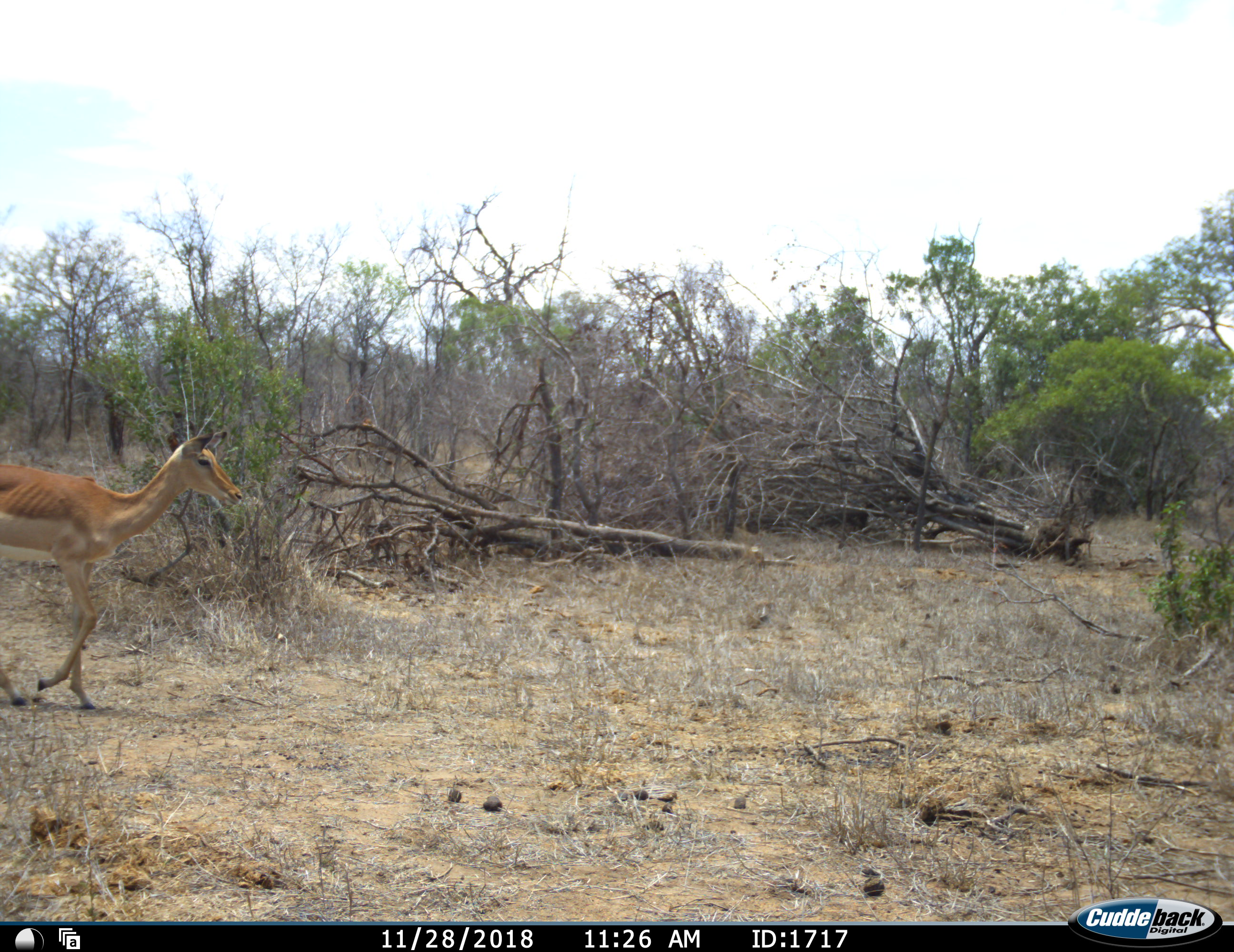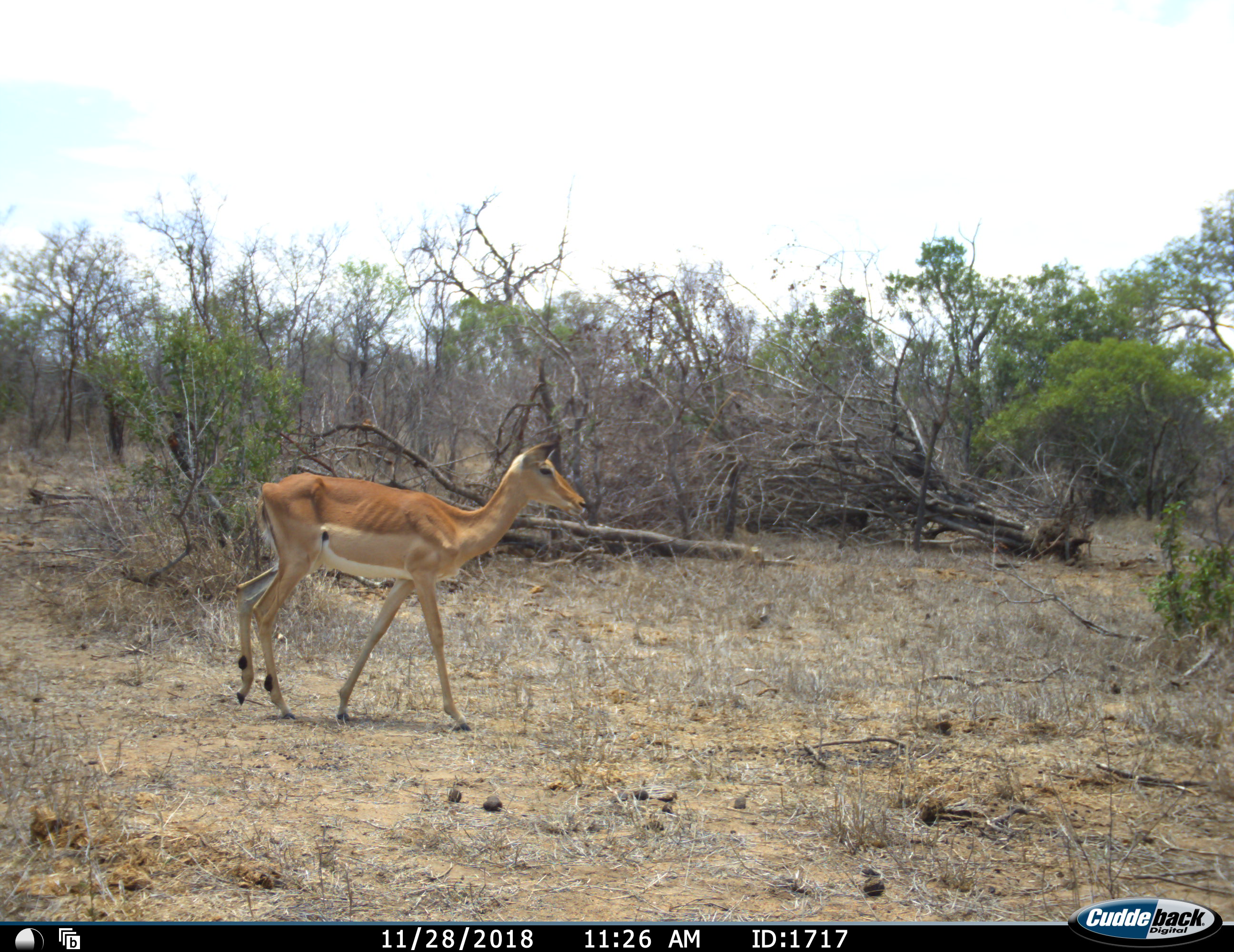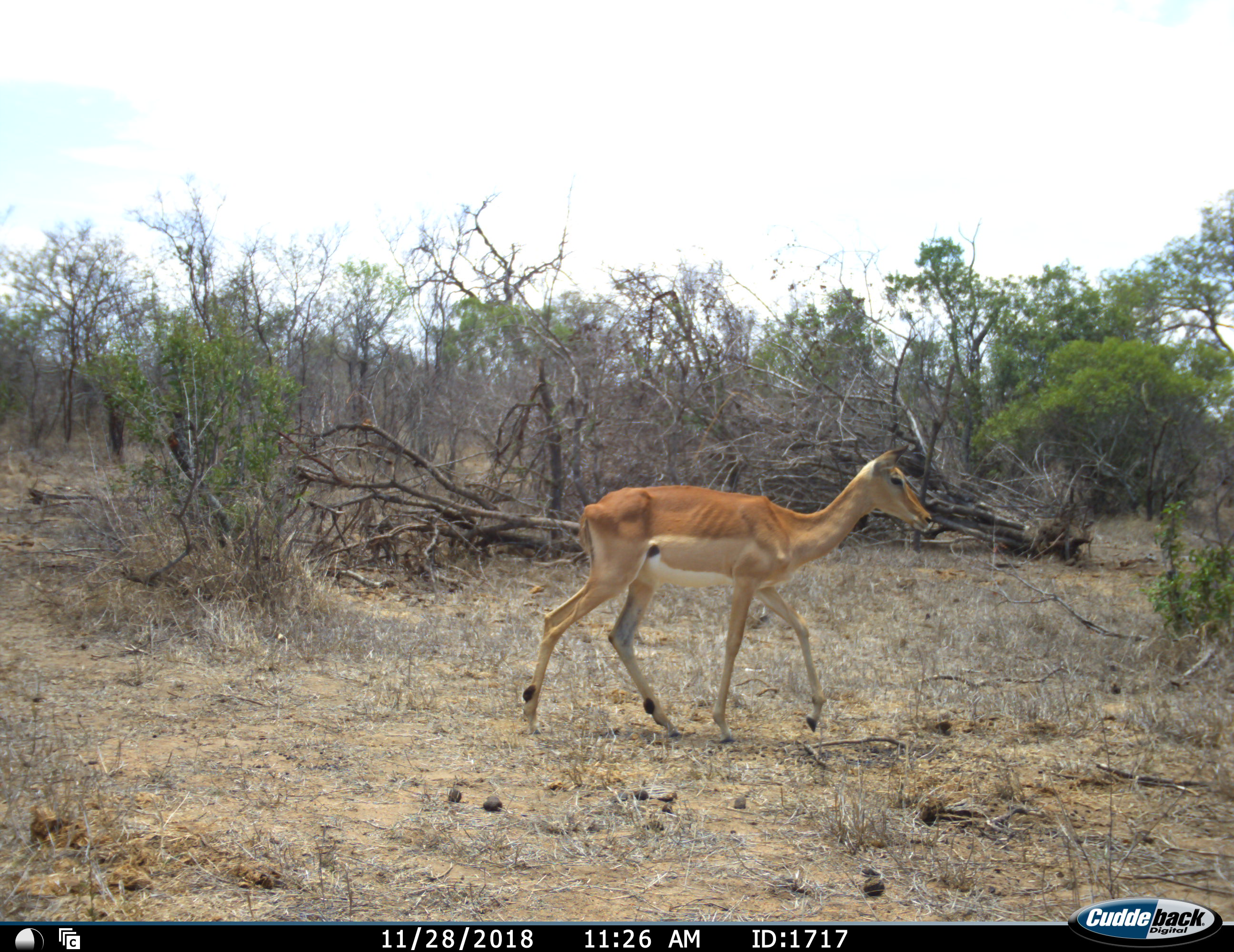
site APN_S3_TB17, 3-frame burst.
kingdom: Animalia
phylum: Chordata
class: Mammalia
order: Artiodactyla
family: Bovidae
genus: Aepyceros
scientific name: Aepyceros melampus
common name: impala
Impala (Aepyceros melampus), count 1. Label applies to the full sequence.